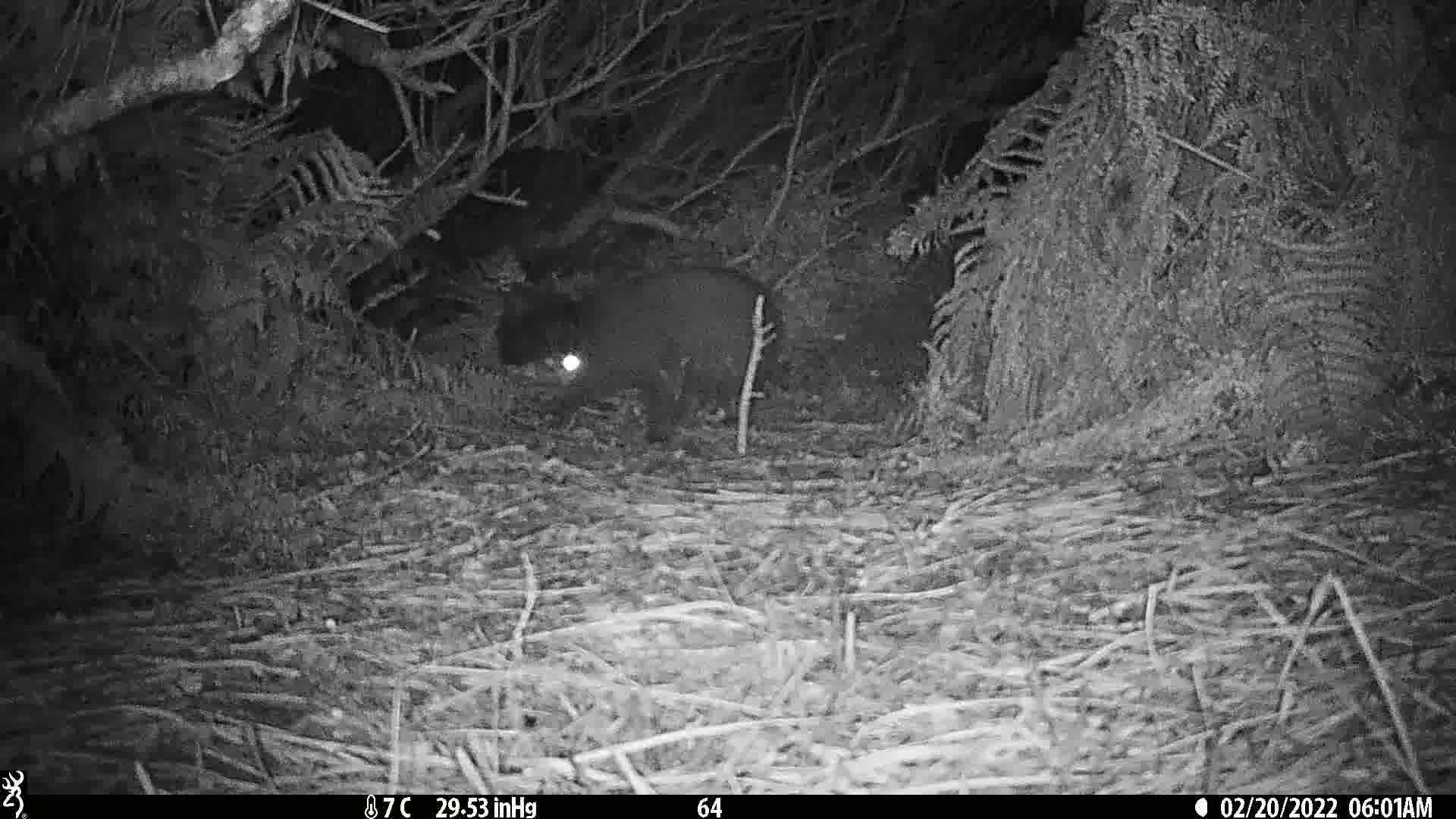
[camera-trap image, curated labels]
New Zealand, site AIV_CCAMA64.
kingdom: Animalia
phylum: Chordata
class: Mammalia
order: Carnivora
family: Felidae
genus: Felis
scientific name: Felis catus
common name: domestic cat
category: cat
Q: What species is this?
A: Cat (domestic cat) (Felis catus).